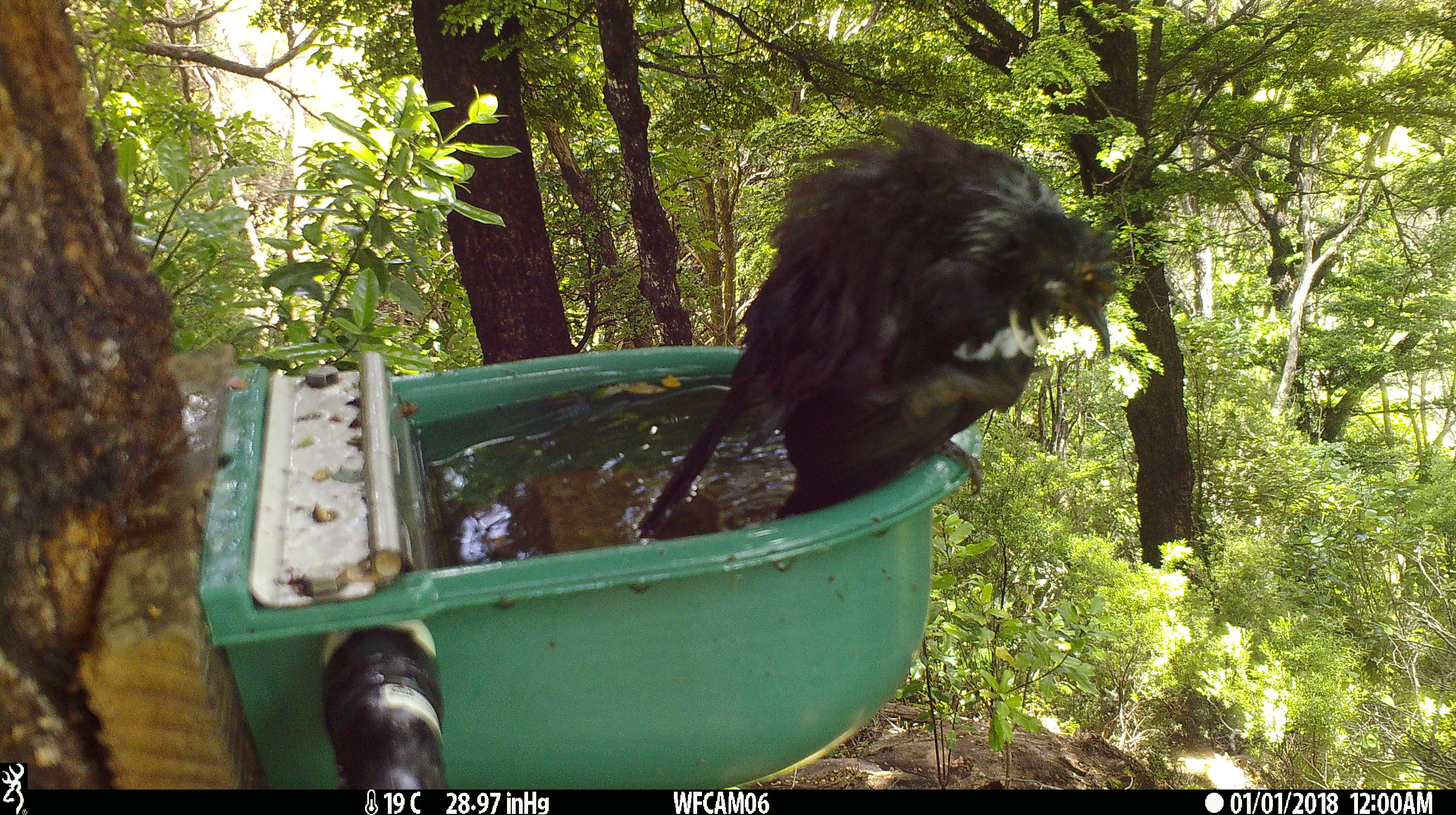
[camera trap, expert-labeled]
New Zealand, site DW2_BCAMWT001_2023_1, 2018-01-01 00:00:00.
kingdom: Animalia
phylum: Chordata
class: Aves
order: Passeriformes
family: Meliphagidae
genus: Prosthemadera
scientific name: Prosthemadera novaeseelandiae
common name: tui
Tui (Prosthemadera novaeseelandiae).